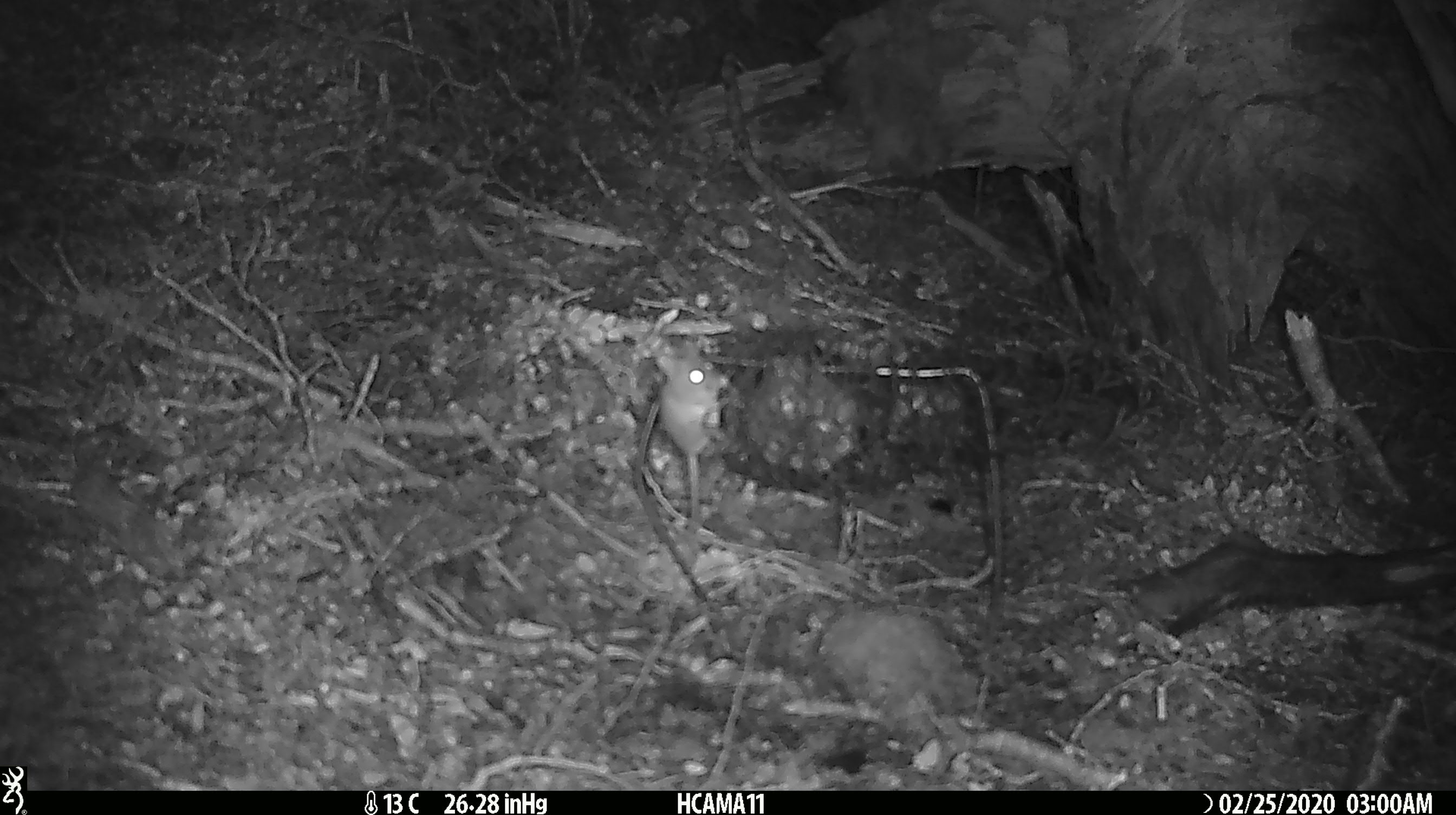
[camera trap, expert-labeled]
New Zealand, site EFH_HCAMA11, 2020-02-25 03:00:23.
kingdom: Animalia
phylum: Chordata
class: Mammalia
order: Rodentia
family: Muridae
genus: Mus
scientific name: Mus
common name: mouse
Mouse (Mus).